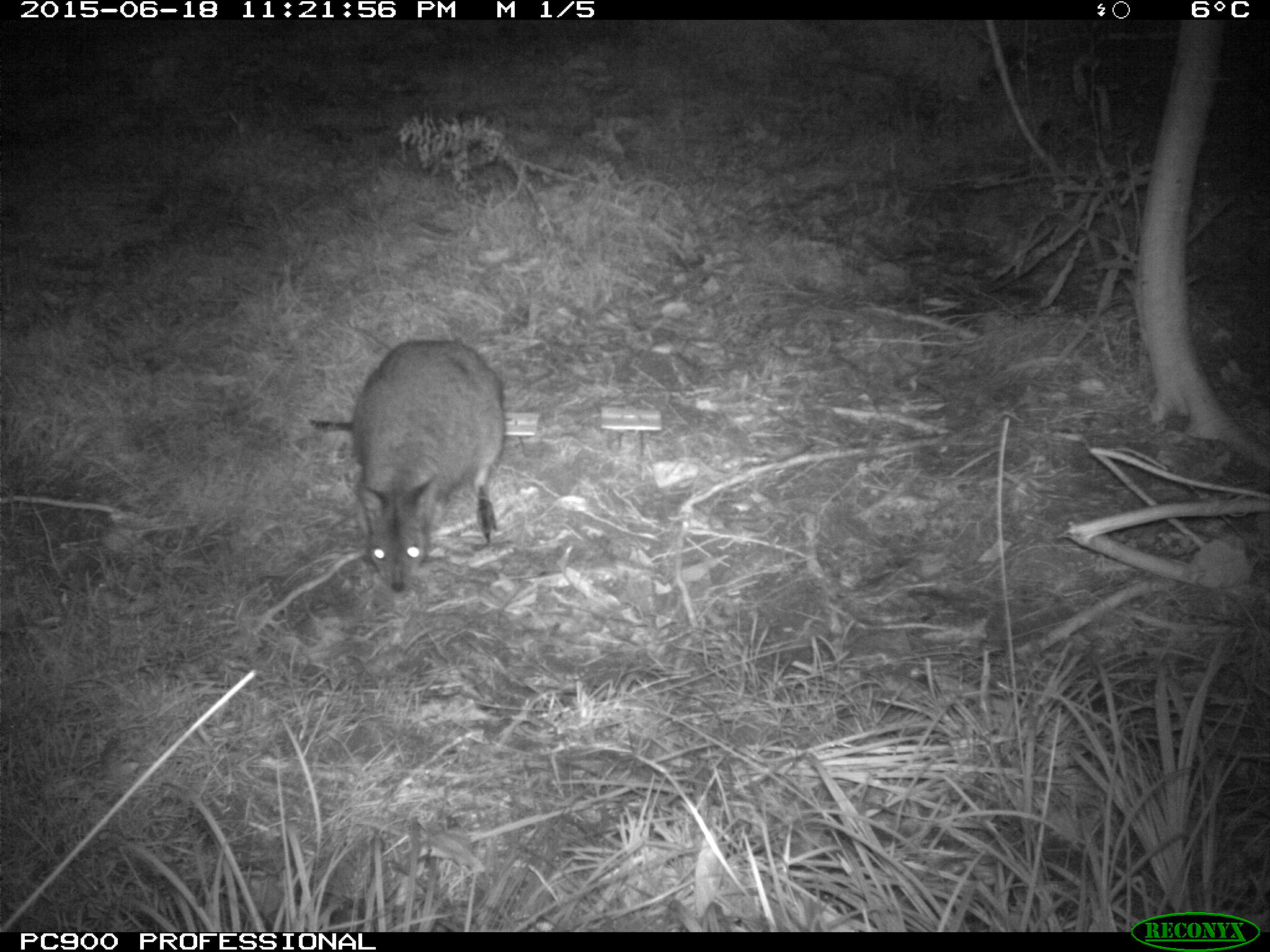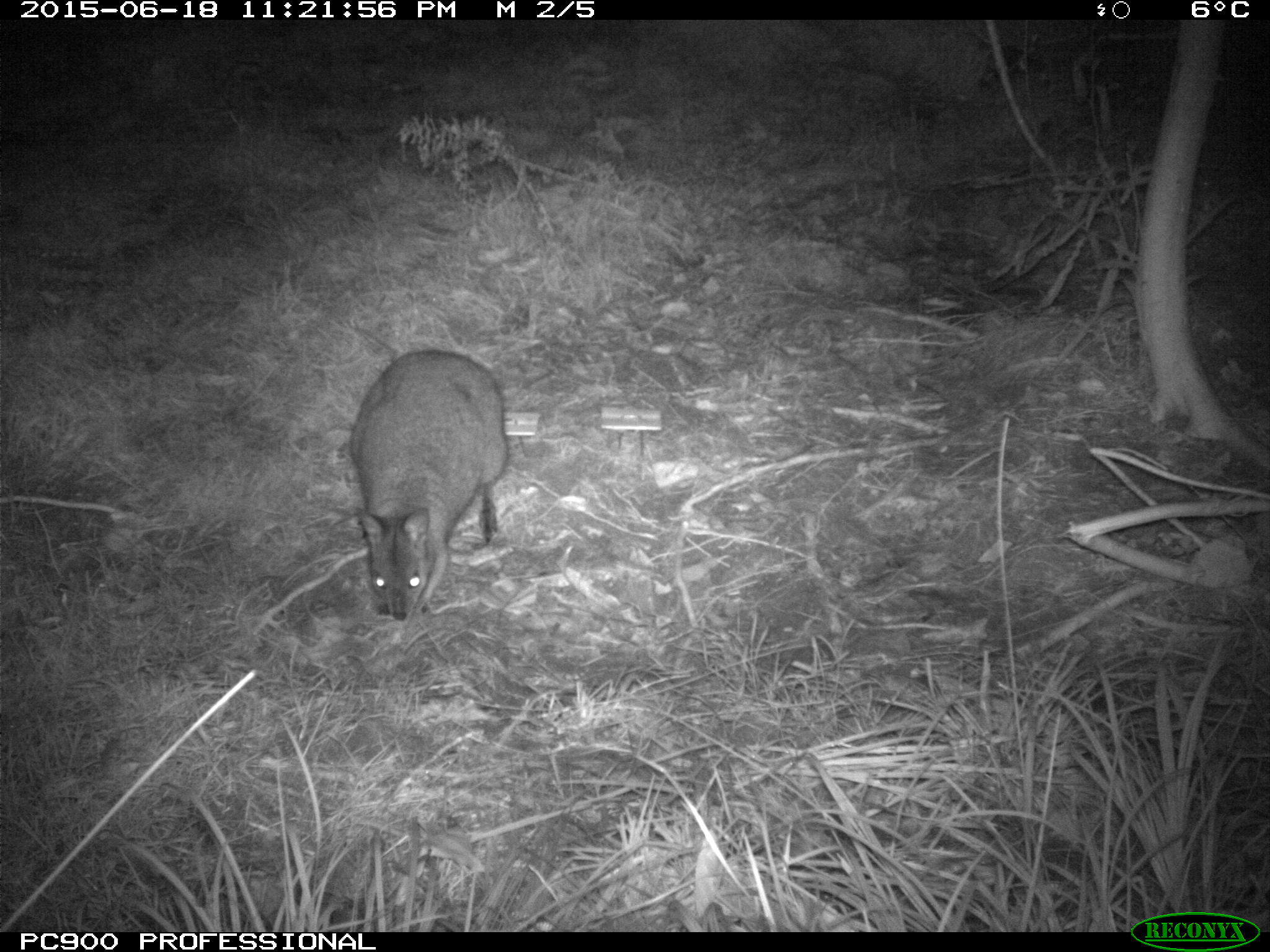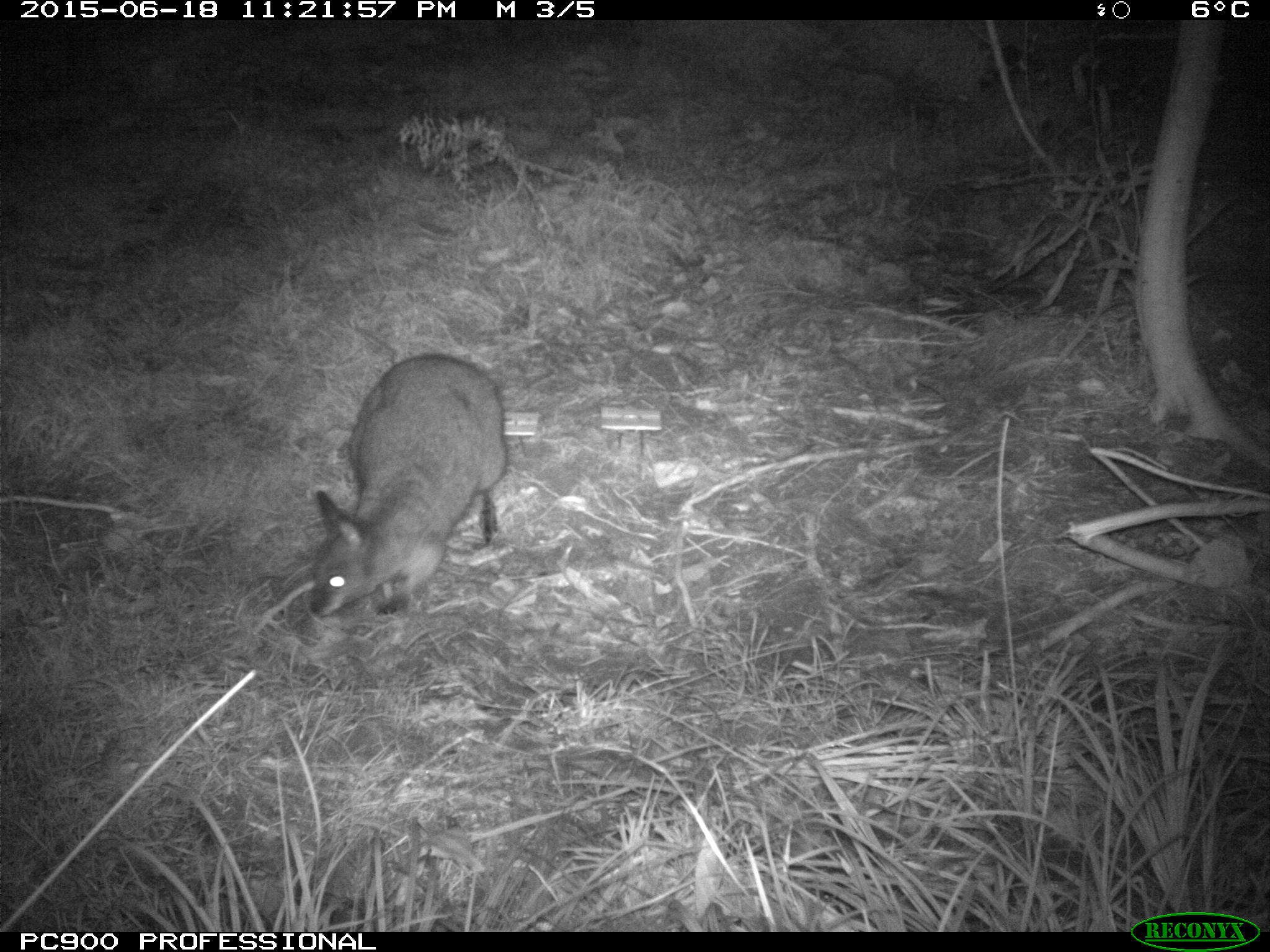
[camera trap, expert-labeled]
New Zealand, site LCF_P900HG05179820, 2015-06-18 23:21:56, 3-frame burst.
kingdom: Animalia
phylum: Chordata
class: Mammalia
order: Diprotodontia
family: Macropodidae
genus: Notamacropus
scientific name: Notamacropus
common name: wallaby